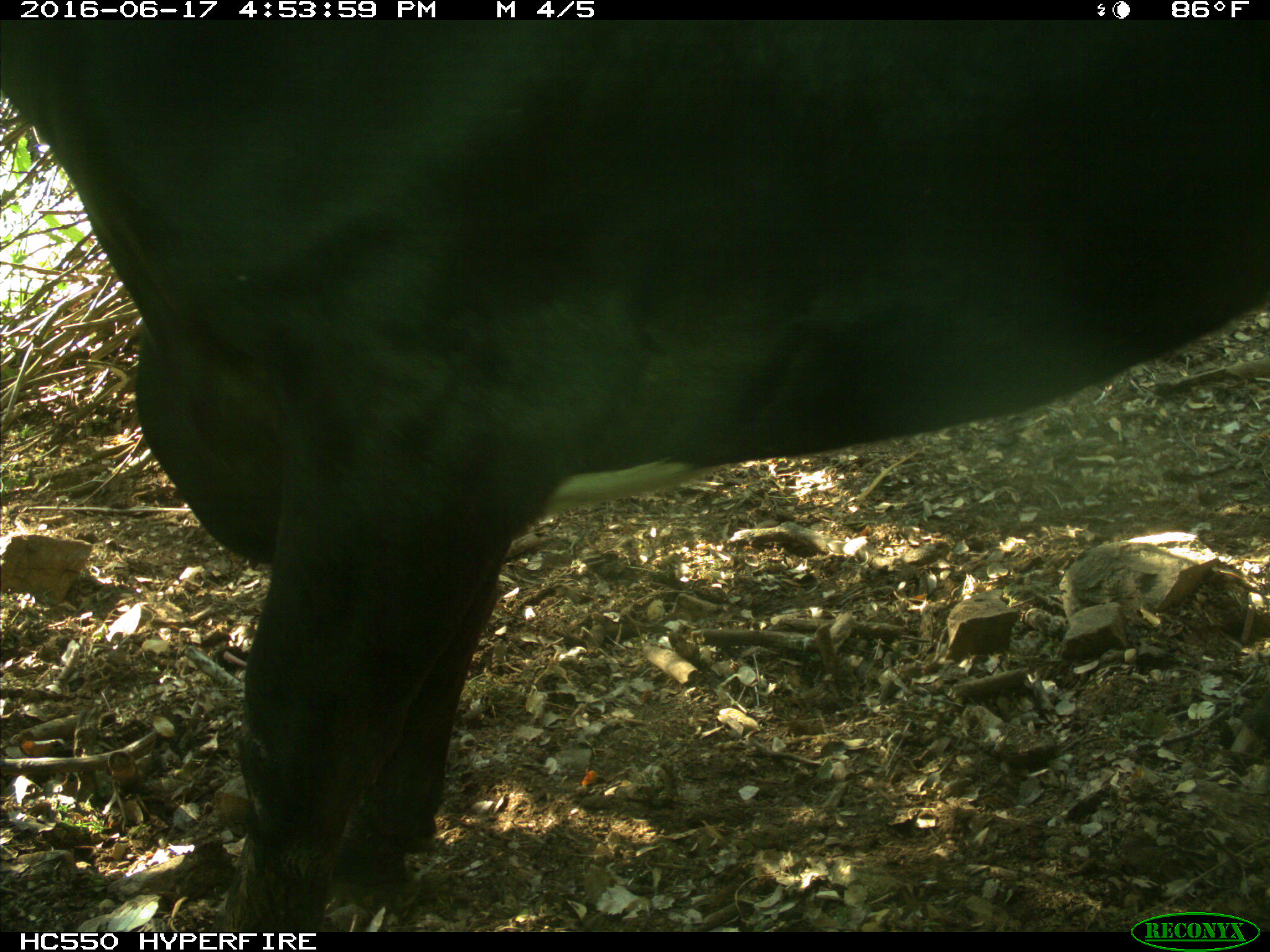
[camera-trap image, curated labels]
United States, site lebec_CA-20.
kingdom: Animalia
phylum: Chordata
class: Mammalia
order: Artiodactyla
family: Bovidae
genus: Bos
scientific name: Bos taurus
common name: domestic cow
Bos taurus (domestic cow).